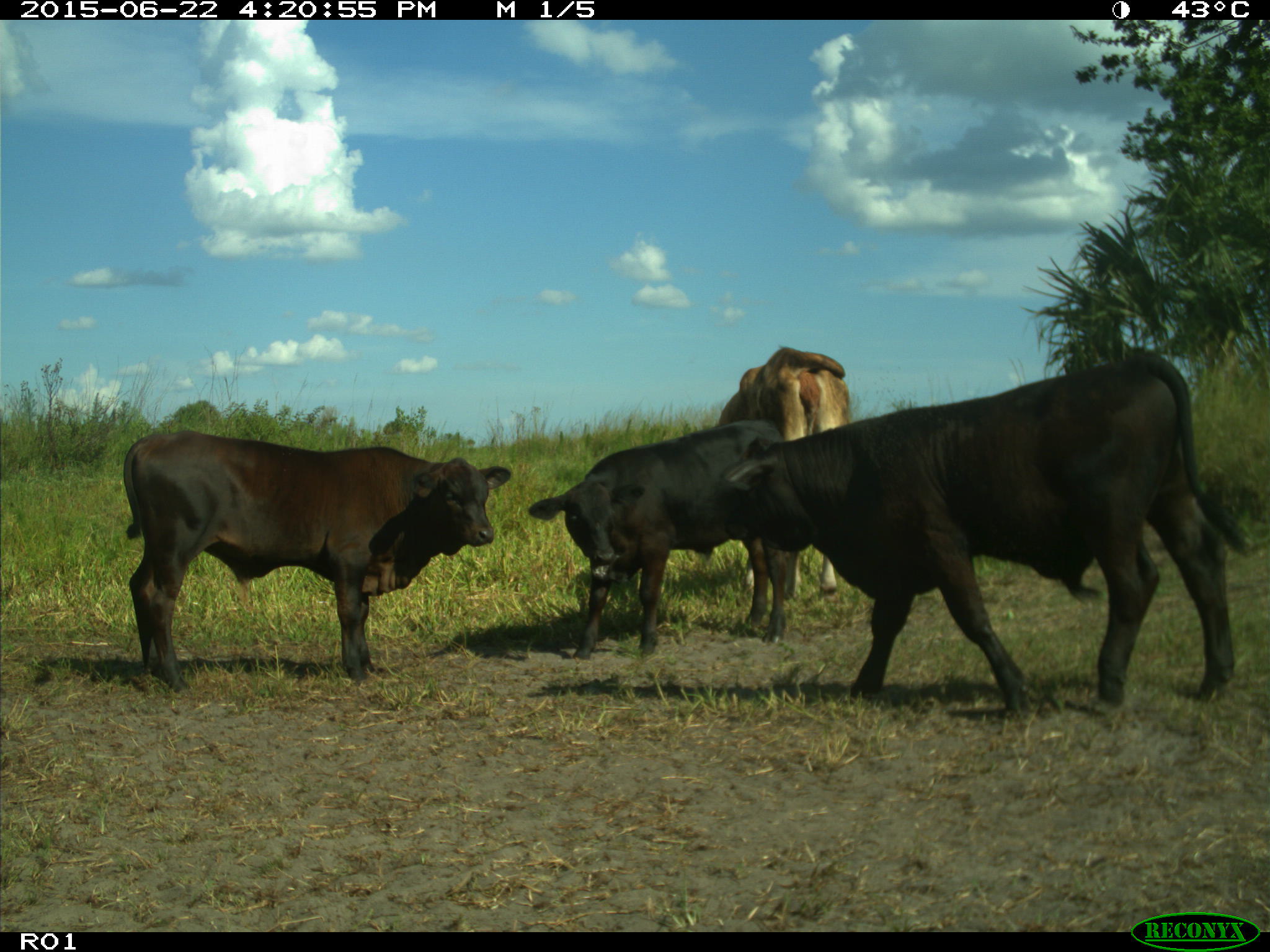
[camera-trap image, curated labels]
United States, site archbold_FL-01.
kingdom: Animalia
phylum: Chordata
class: Mammalia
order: Artiodactyla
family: Bovidae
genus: Bos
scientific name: Bos taurus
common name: domestic cow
Bos taurus (domestic cow).